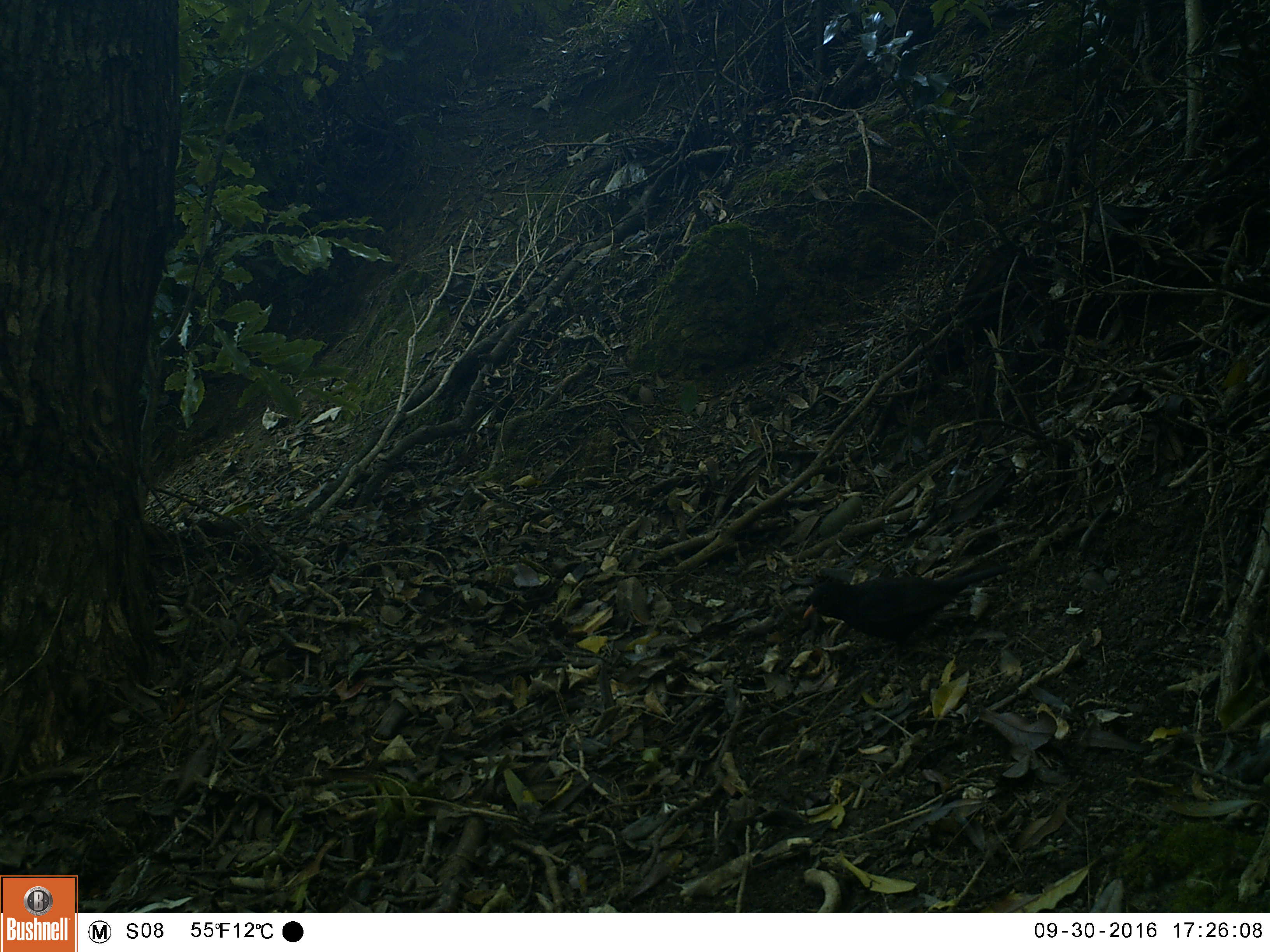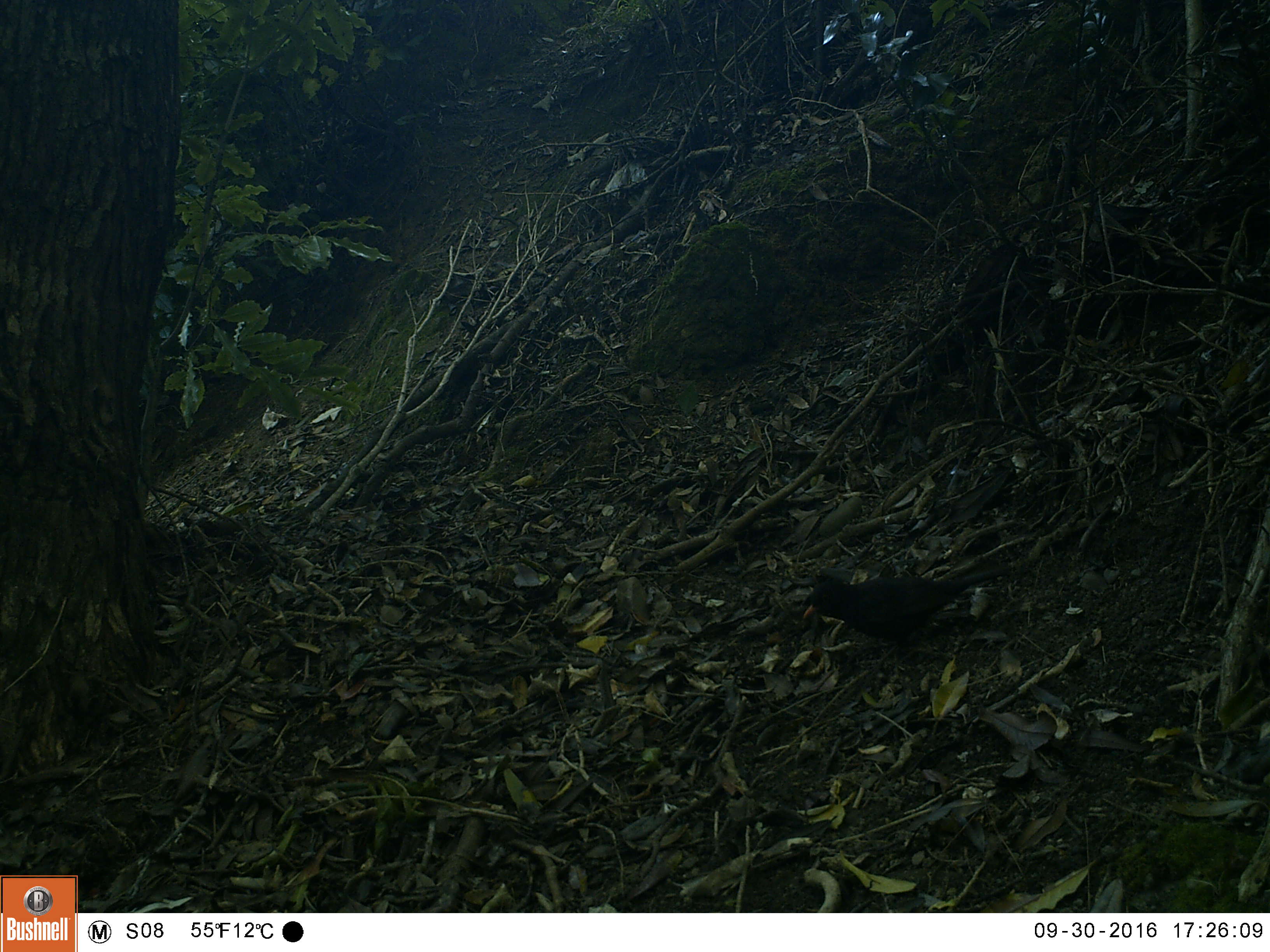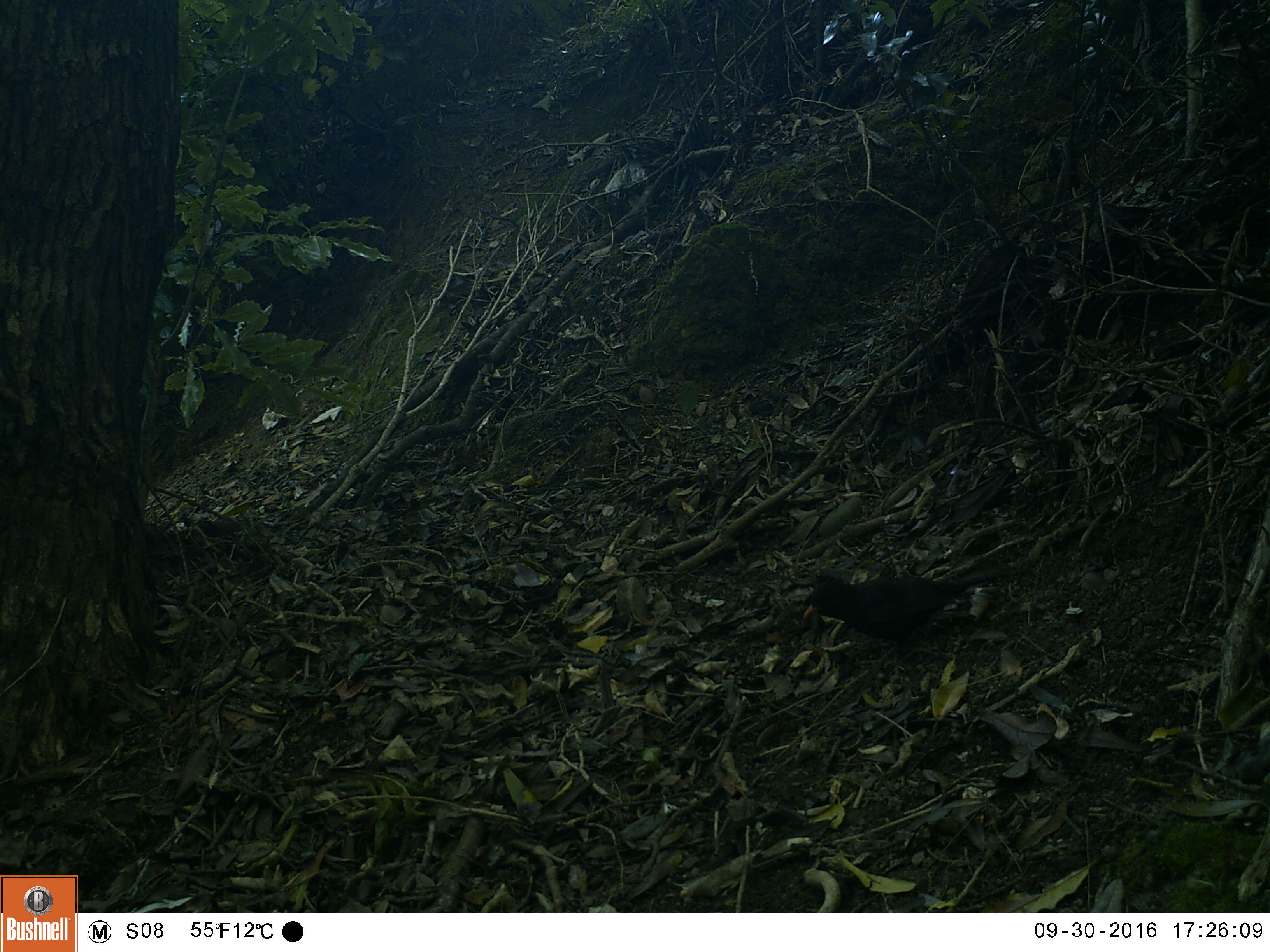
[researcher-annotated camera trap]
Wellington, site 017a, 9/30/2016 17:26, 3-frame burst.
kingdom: Animalia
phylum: Chordata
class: Aves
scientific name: Aves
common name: bird